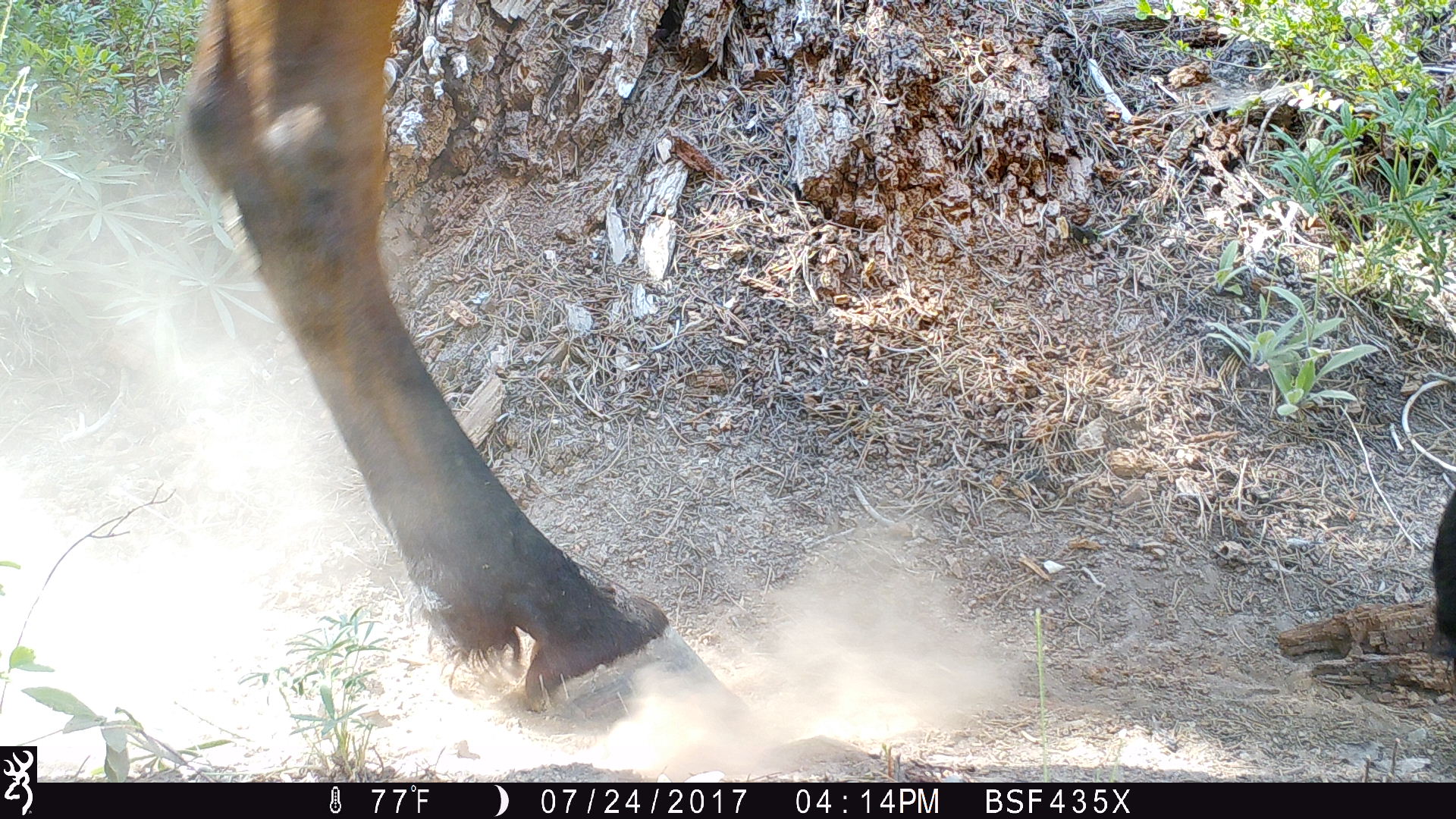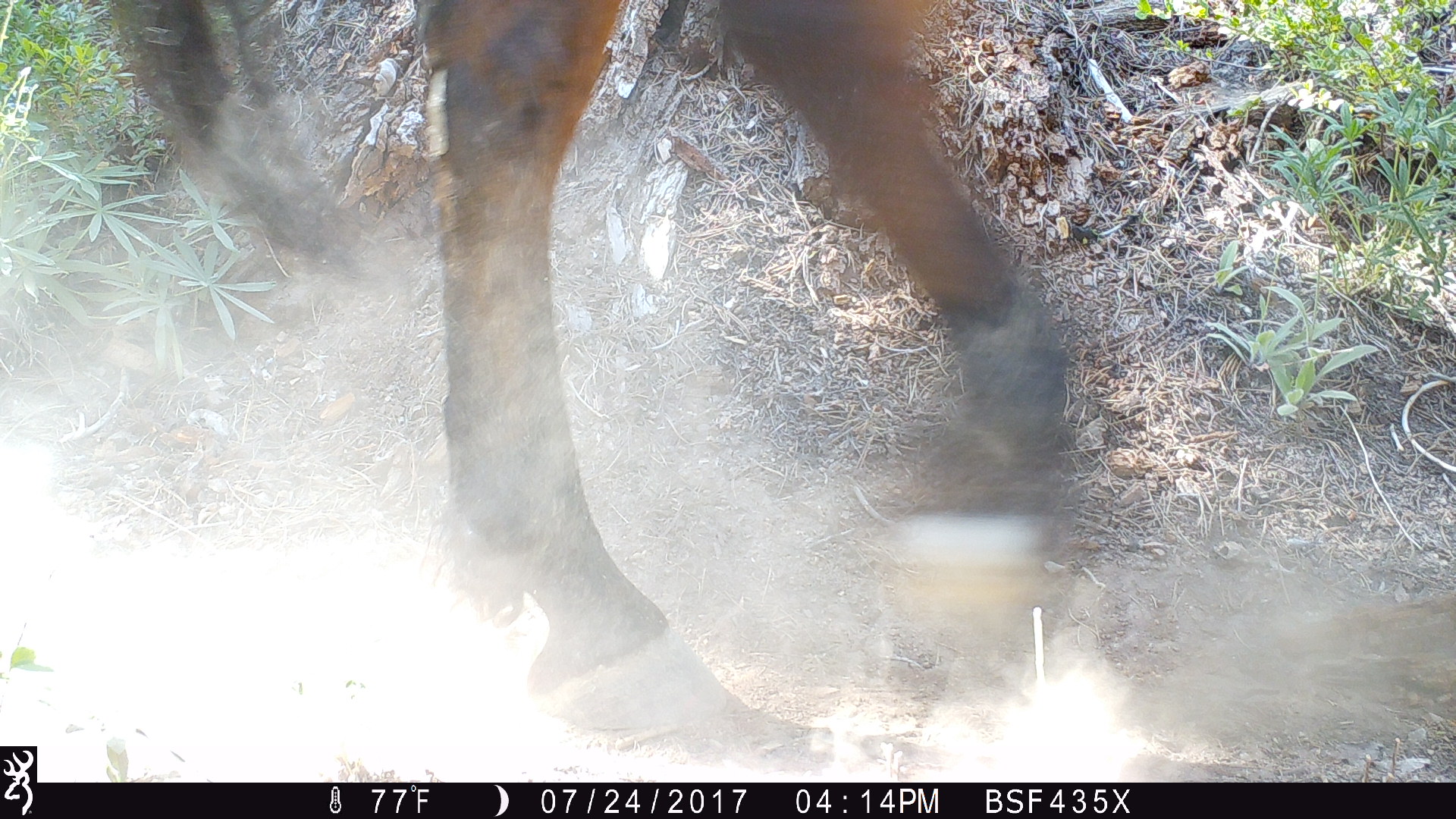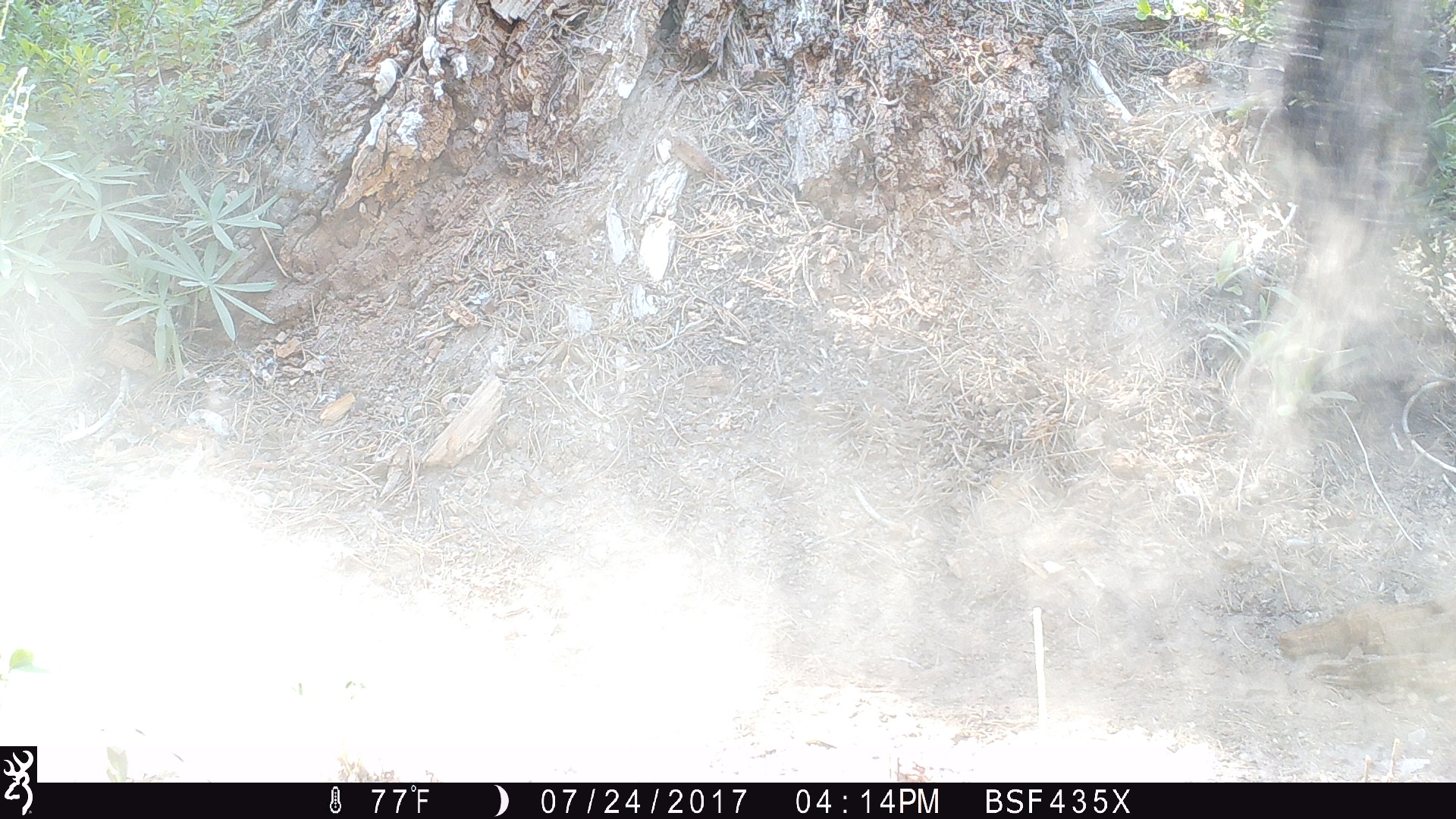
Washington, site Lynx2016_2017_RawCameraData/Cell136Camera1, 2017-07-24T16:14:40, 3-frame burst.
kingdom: Animalia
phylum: Chordata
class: Mammalia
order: Artiodactyla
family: Bovidae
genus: Bos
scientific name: Bos taurus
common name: domestic cattle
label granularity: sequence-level